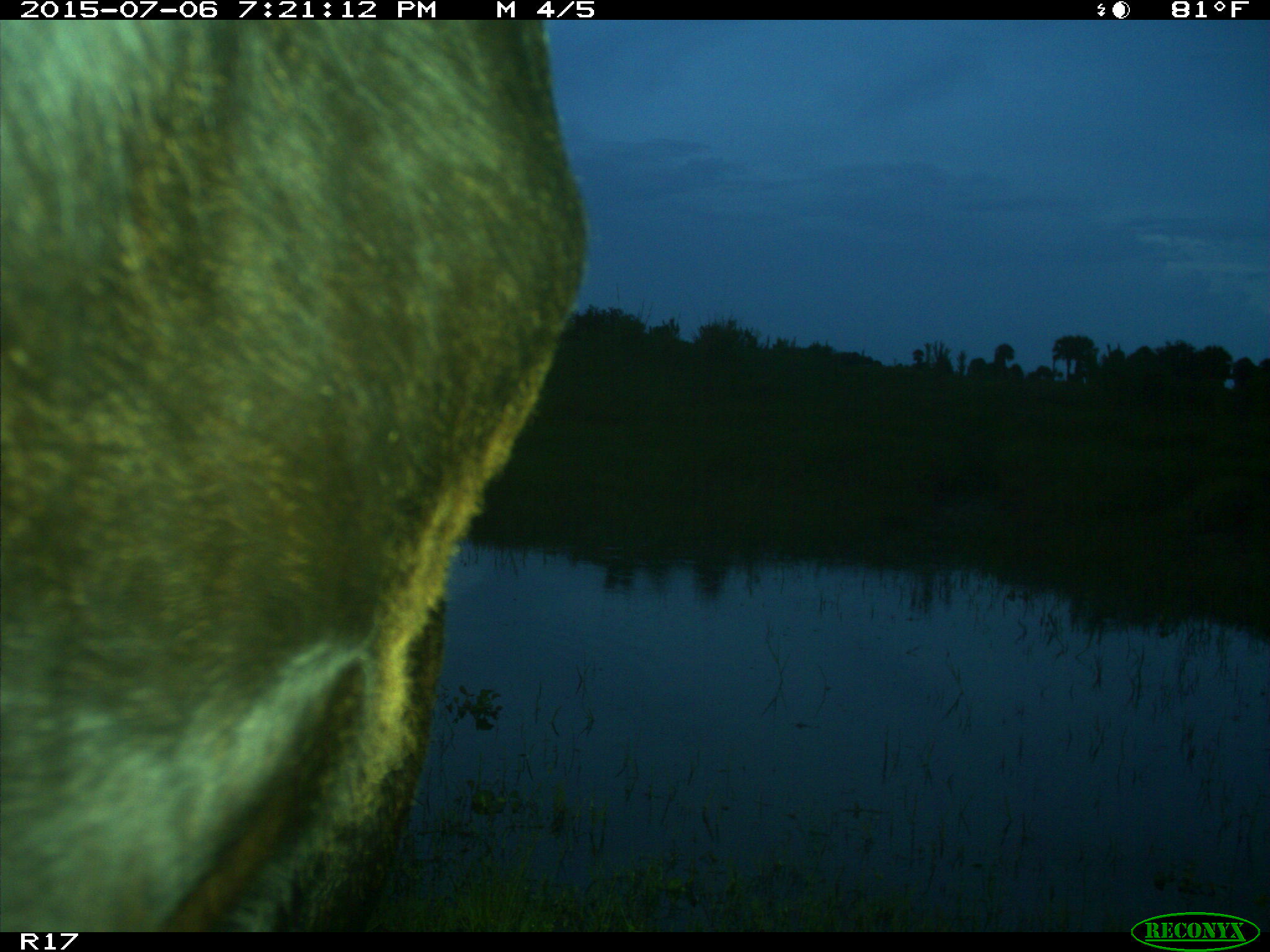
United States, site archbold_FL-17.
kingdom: Animalia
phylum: Chordata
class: Mammalia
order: Artiodactyla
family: Bovidae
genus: Bos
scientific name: Bos taurus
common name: domestic cow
Bos taurus (domestic cow).